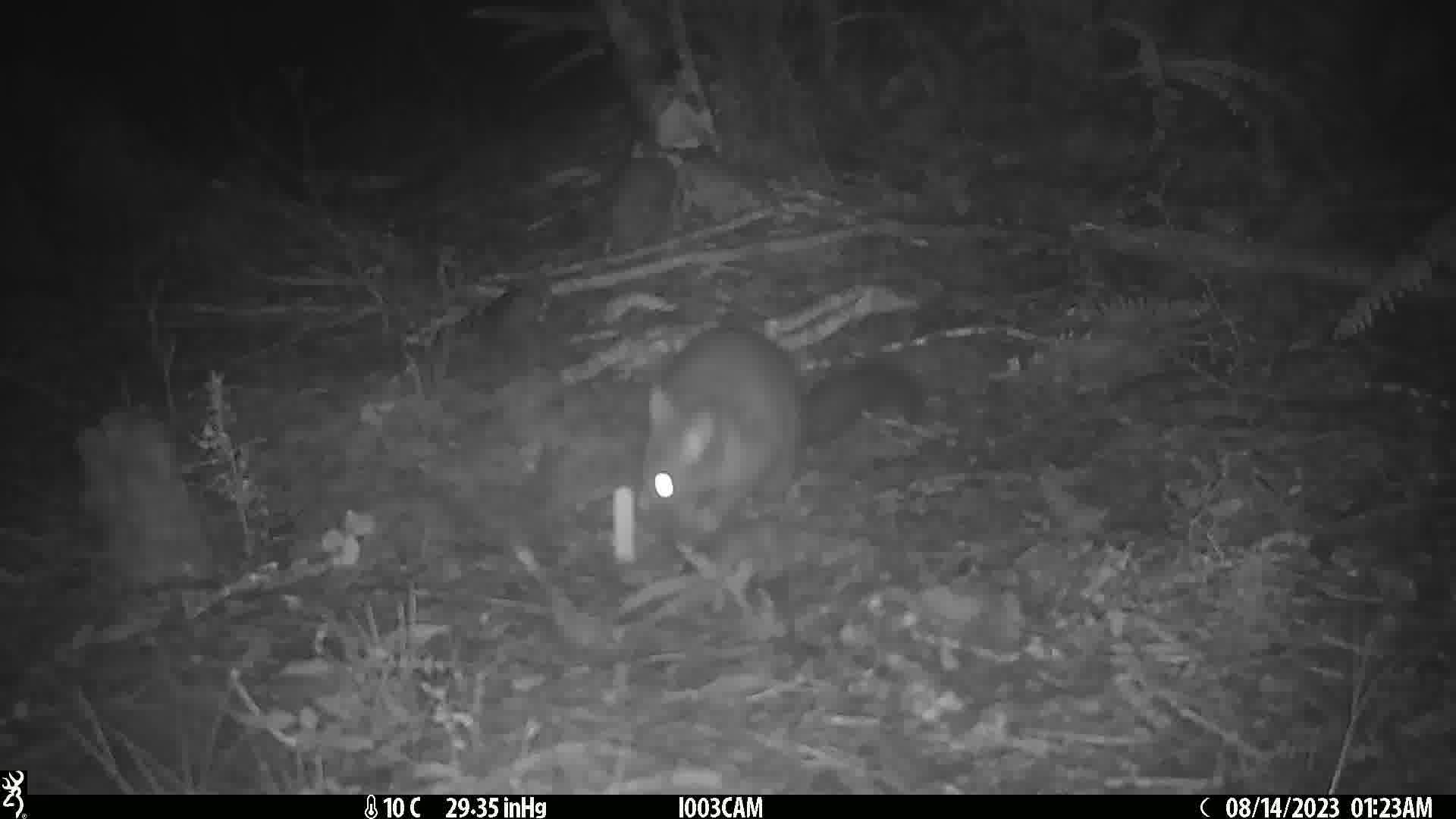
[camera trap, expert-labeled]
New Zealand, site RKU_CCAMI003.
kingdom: Animalia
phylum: Chordata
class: Mammalia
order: Diprotodontia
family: Phalangeridae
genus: Trichosurus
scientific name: Trichosurus vulpecula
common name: common brushtail possum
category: possum